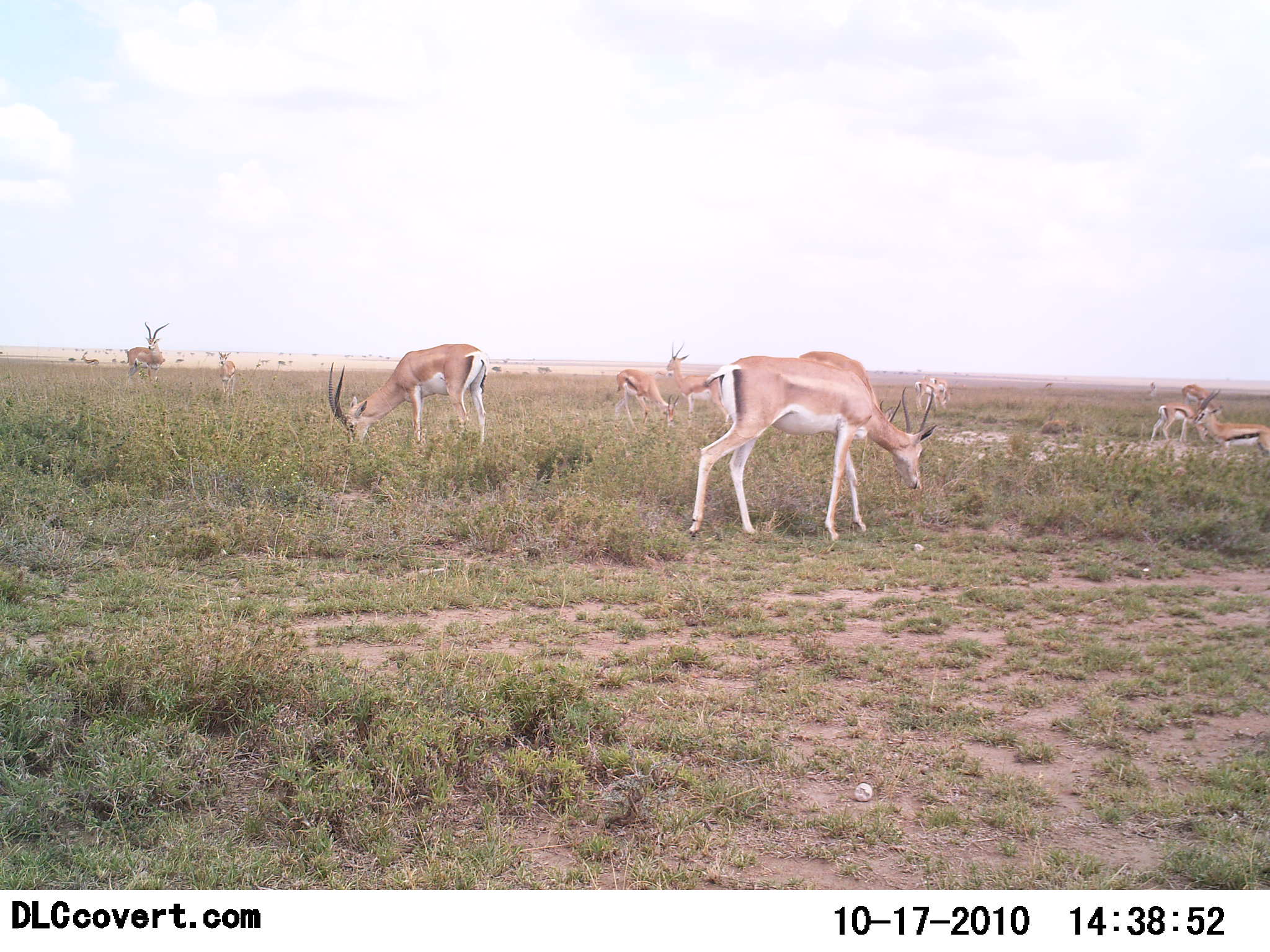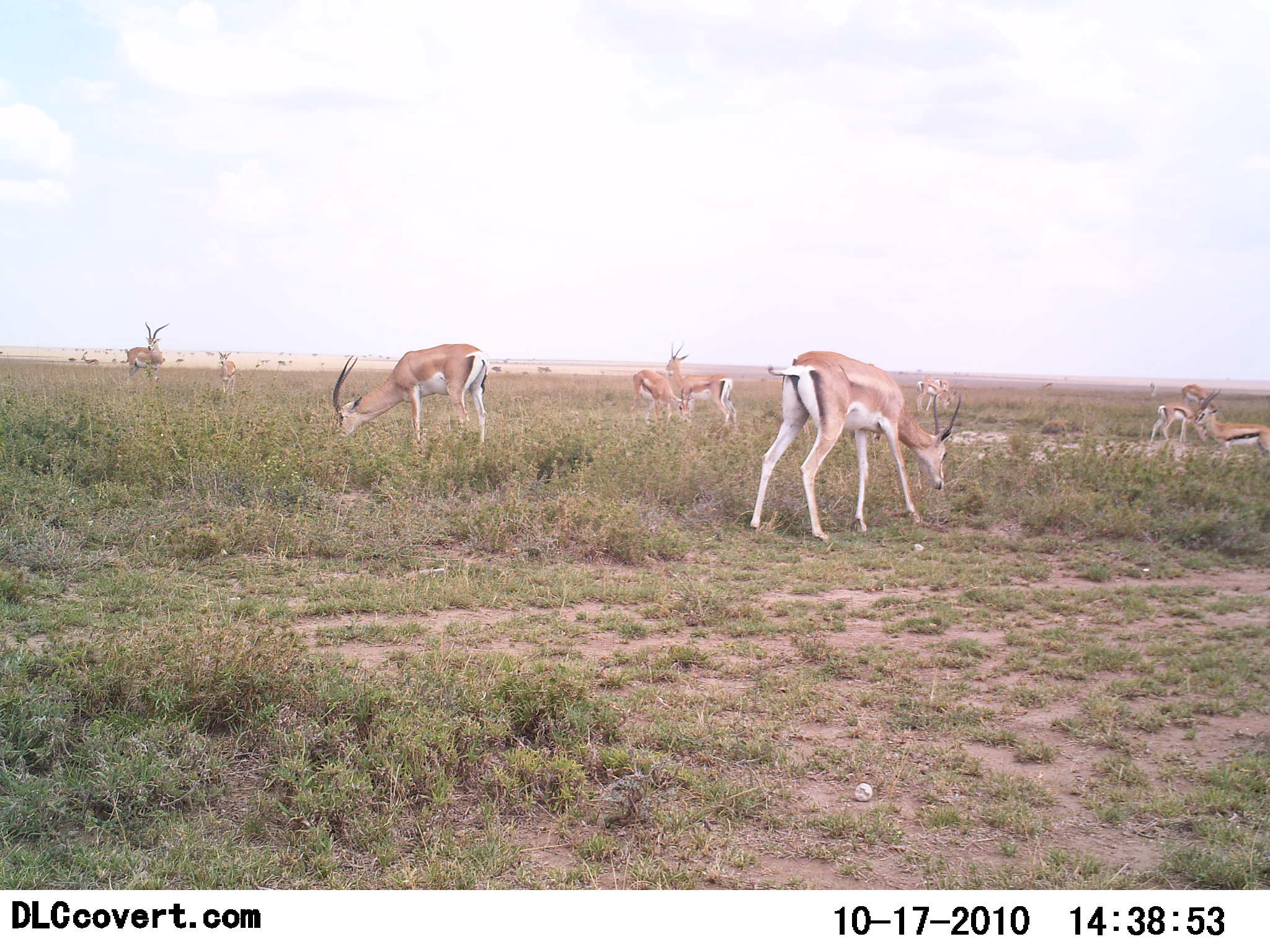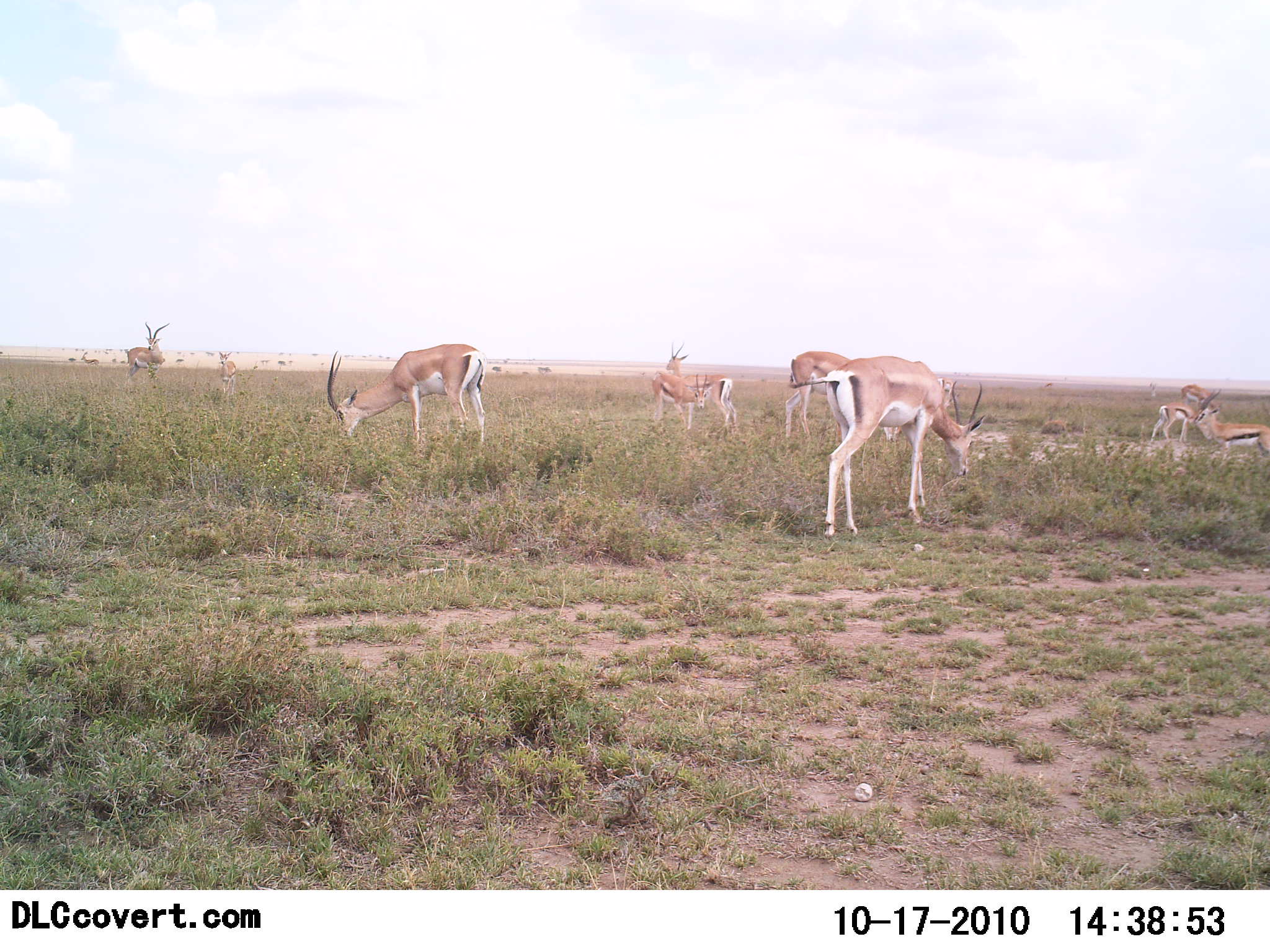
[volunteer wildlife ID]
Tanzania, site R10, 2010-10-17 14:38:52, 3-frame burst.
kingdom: Animalia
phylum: Chordata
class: Mammalia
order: Artiodactyla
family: Bovidae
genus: Nanger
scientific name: Nanger granti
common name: grant's gazelle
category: gazellegrants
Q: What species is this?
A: Gazellegrants (grant's gazelle) (Nanger granti).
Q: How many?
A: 11-50.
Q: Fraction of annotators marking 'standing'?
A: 75%.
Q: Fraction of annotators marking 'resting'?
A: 0%.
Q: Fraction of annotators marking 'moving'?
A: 55%.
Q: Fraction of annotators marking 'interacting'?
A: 0%.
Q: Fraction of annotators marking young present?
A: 5%.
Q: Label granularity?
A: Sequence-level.